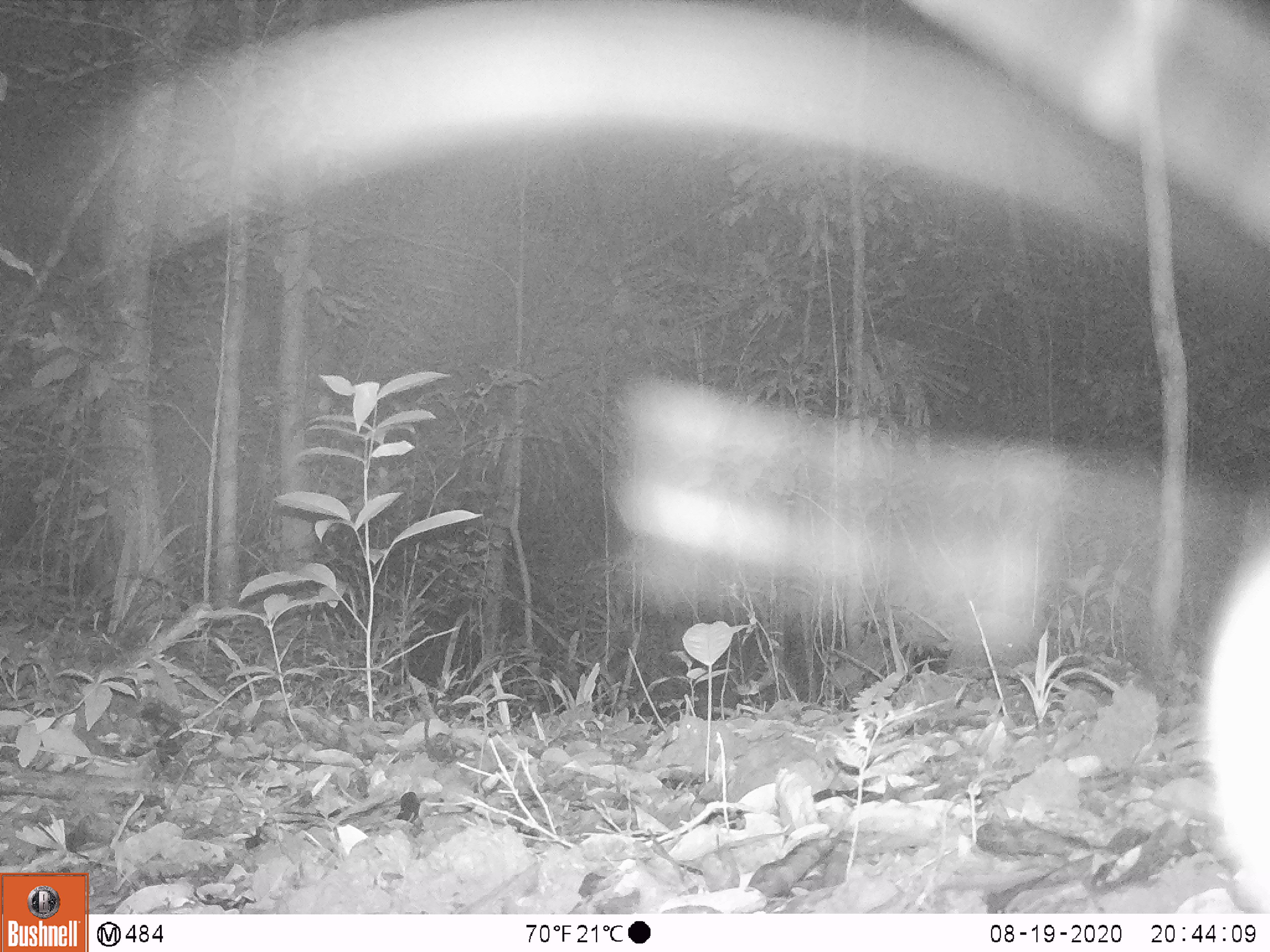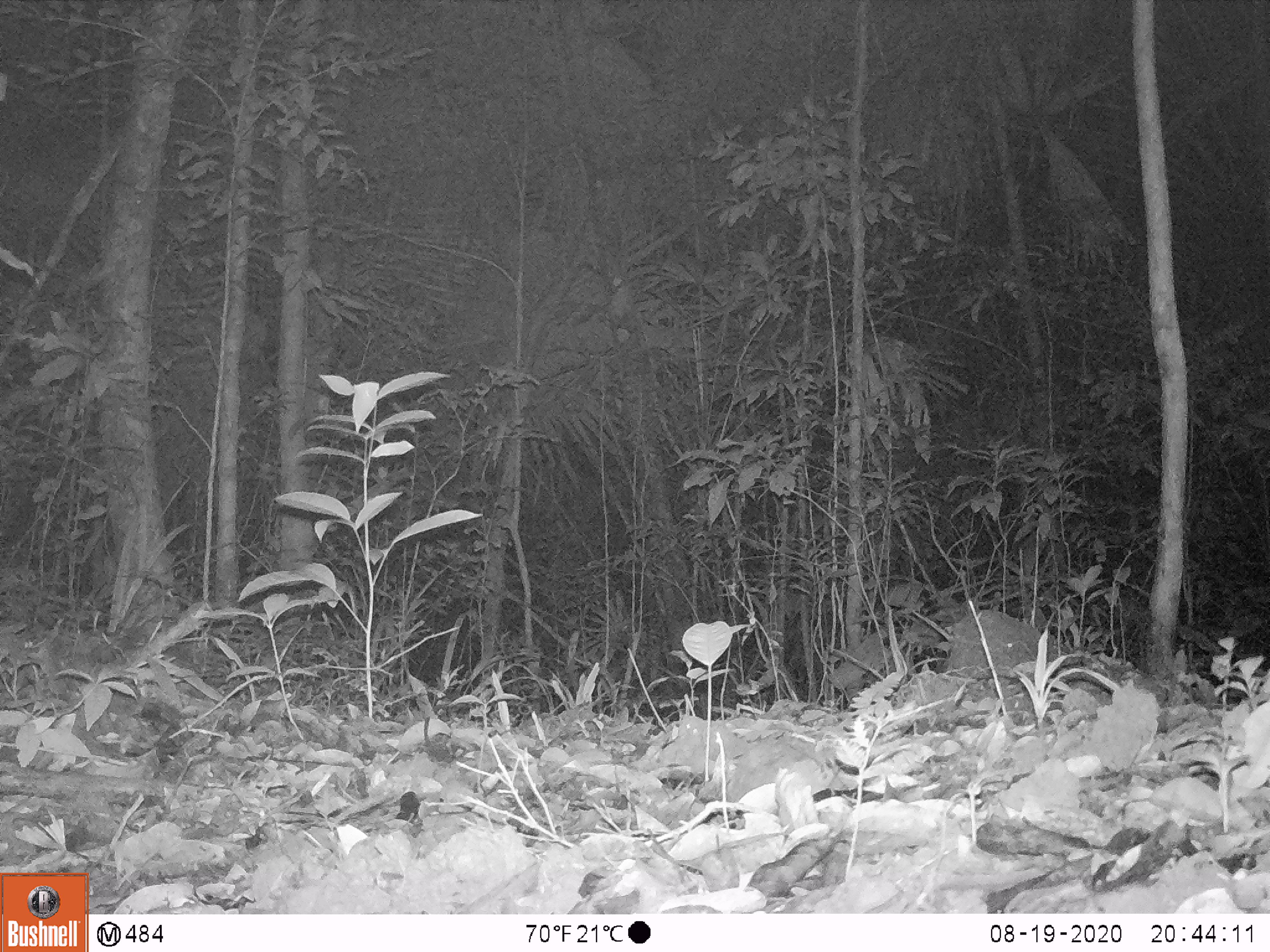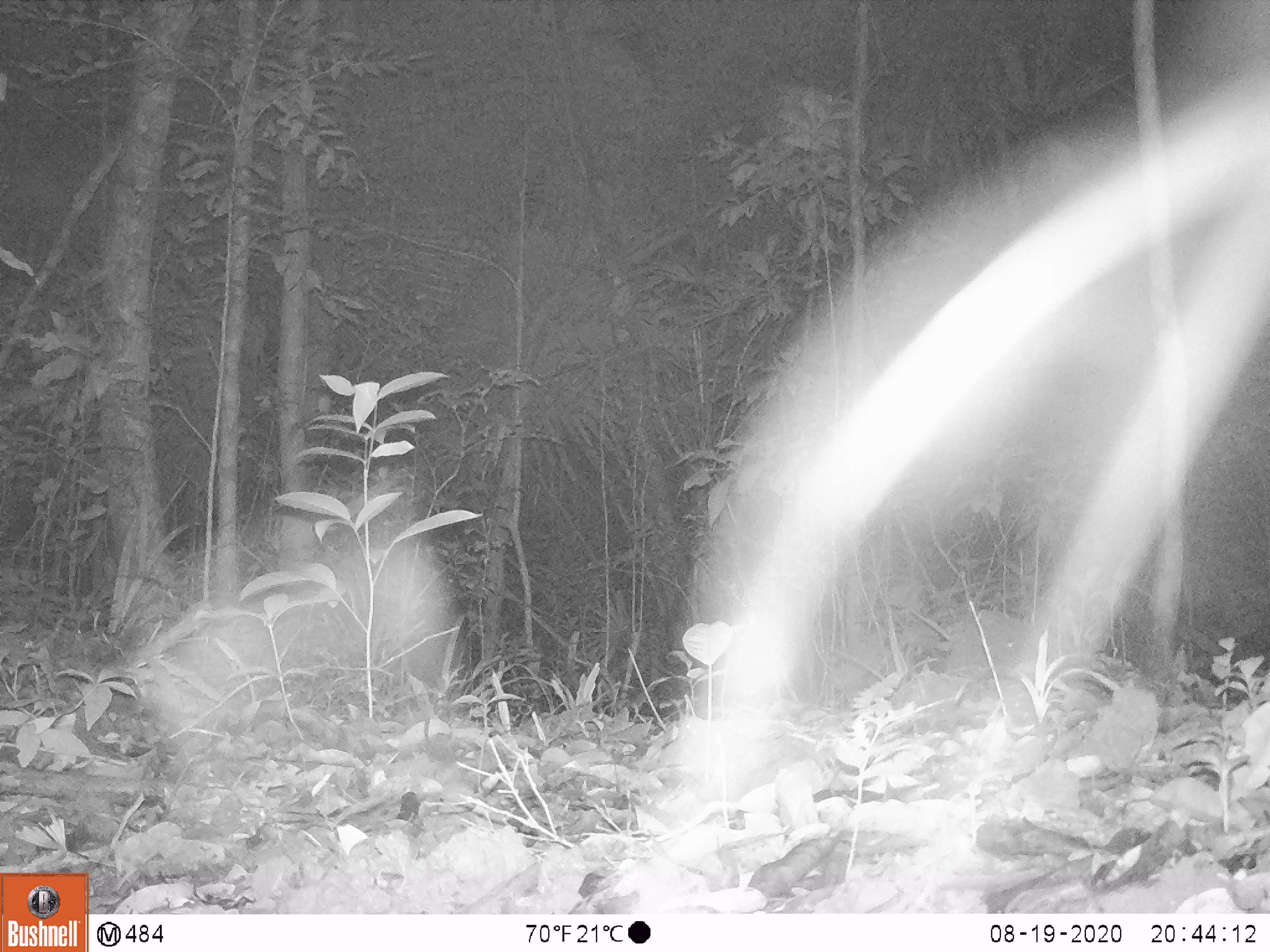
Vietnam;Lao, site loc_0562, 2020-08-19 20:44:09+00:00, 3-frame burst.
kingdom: Animalia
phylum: Chordata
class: Mammalia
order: Carnivora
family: Viverridae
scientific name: Paradoxurinae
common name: palm civet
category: unidentified palm civet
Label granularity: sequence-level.